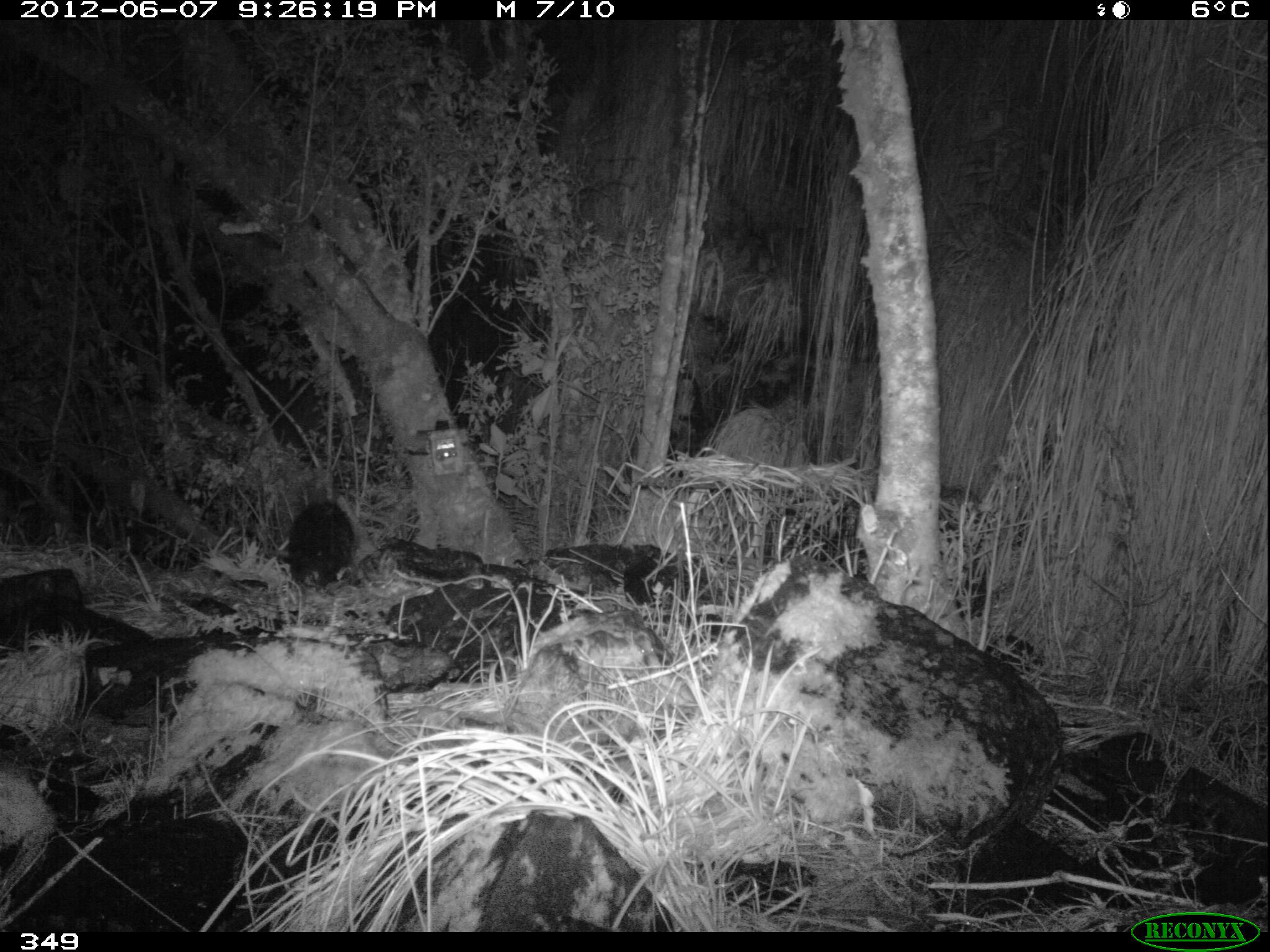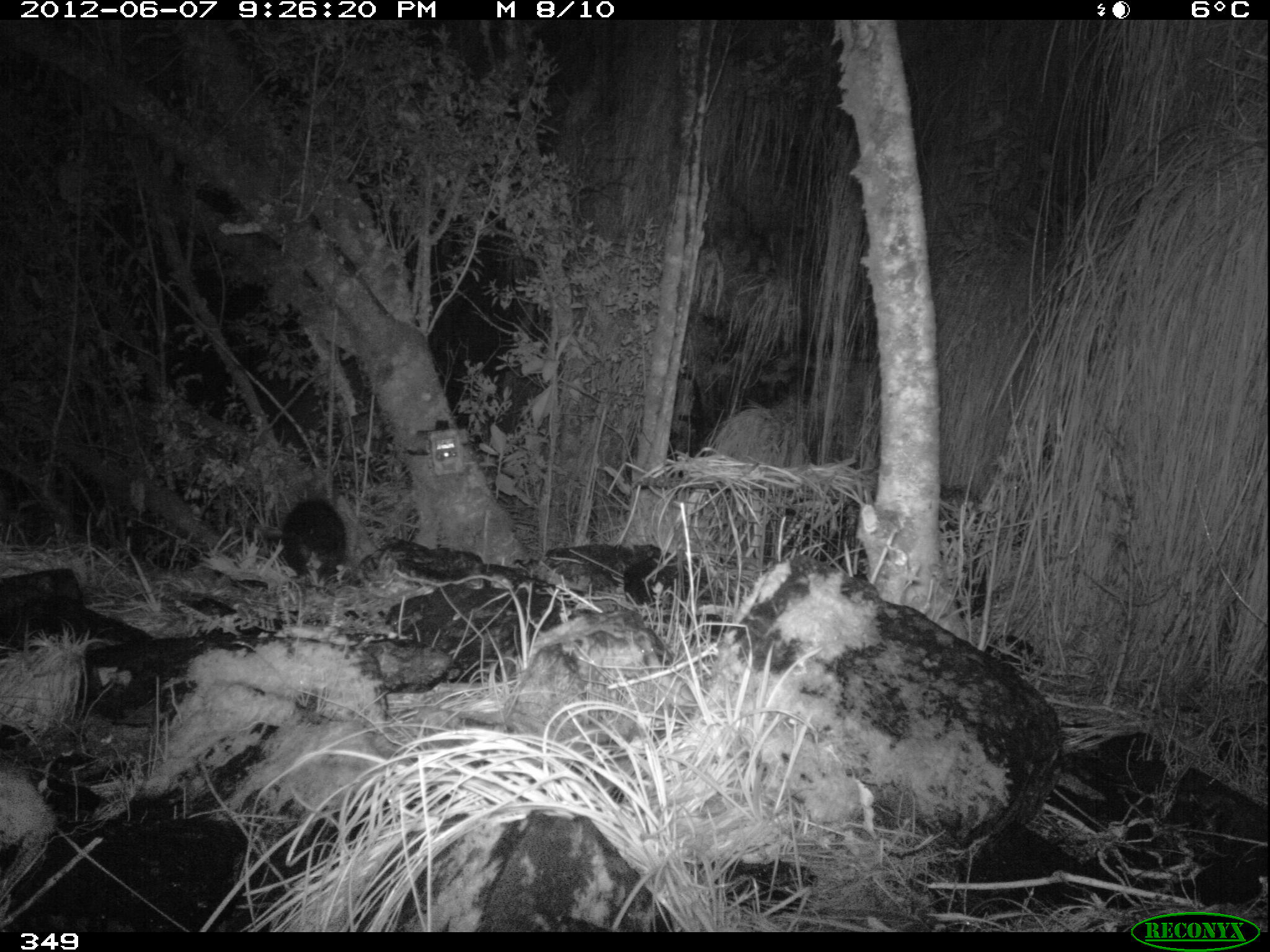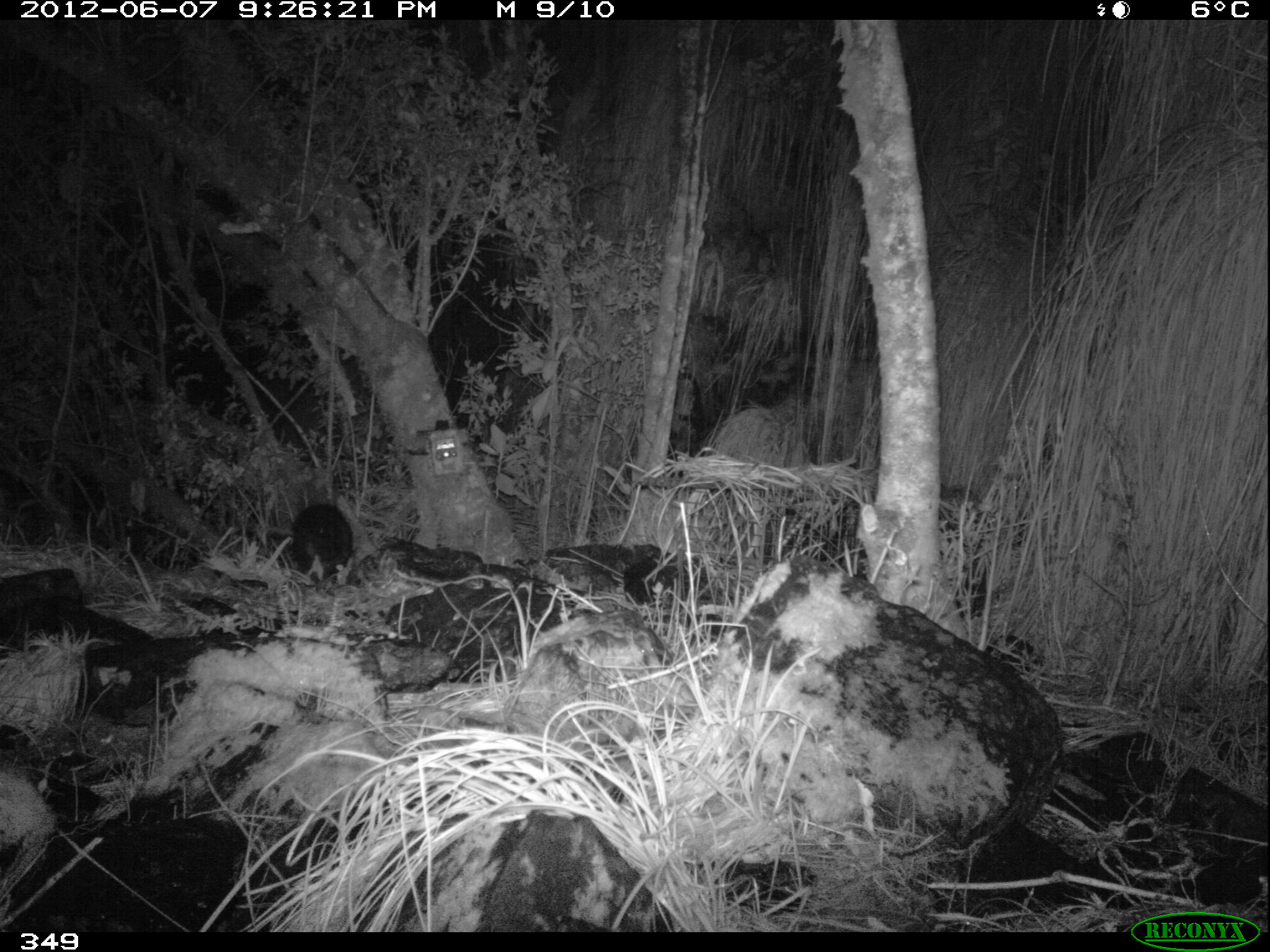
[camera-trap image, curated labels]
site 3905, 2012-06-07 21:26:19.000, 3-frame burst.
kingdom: Animalia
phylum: Chordata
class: Mammalia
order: Didelphimorphia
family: Didelphidae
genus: Didelphis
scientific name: Didelphis pernigra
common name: andean white-eared opossum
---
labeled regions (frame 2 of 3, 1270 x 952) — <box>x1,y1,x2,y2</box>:
didelphis pernigra: <box>254,496,347,583</box>